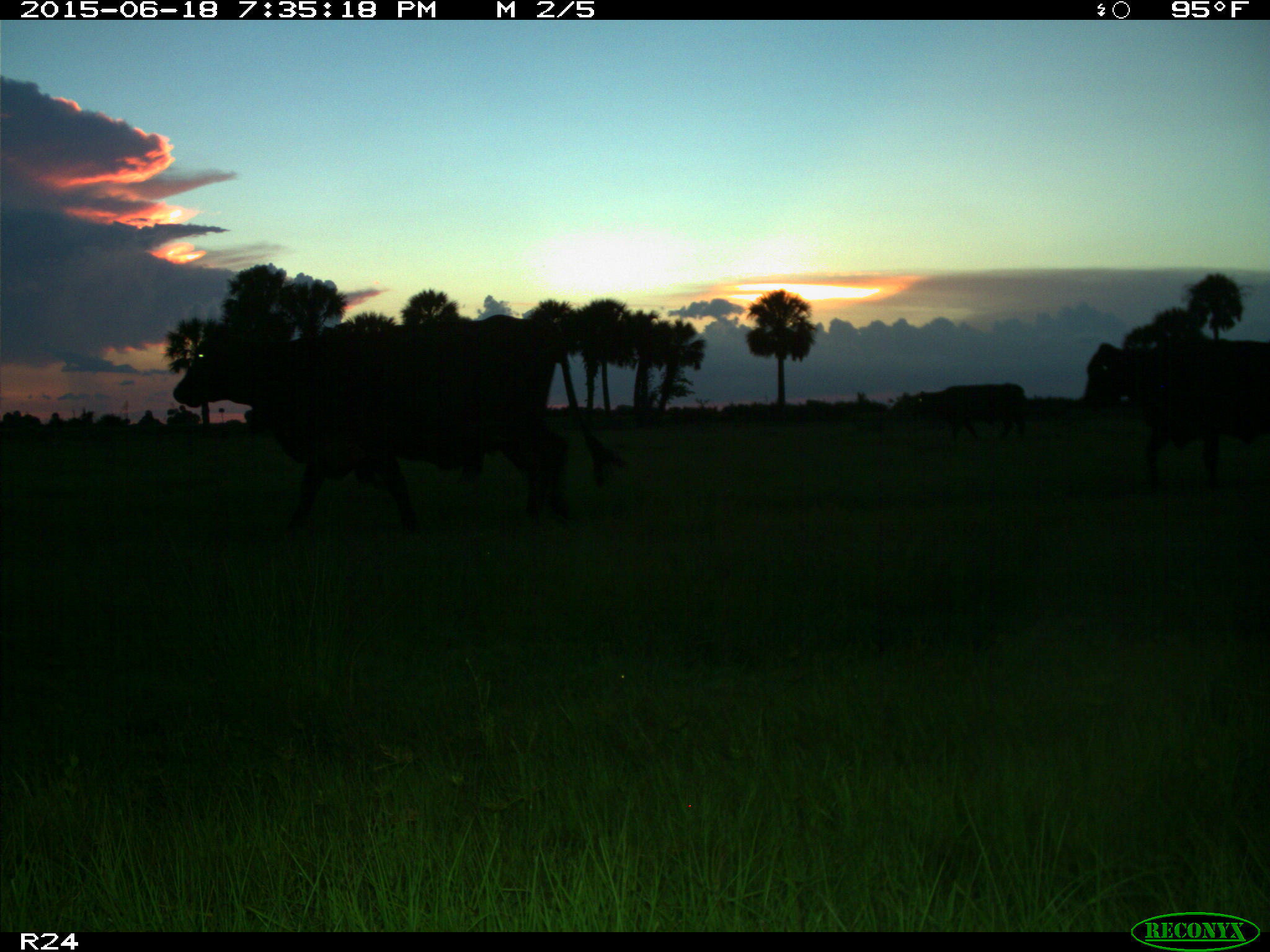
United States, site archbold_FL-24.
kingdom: Animalia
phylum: Chordata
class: Mammalia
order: Artiodactyla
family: Bovidae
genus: Bos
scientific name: Bos taurus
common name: domestic cow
Bos taurus (domestic cow).